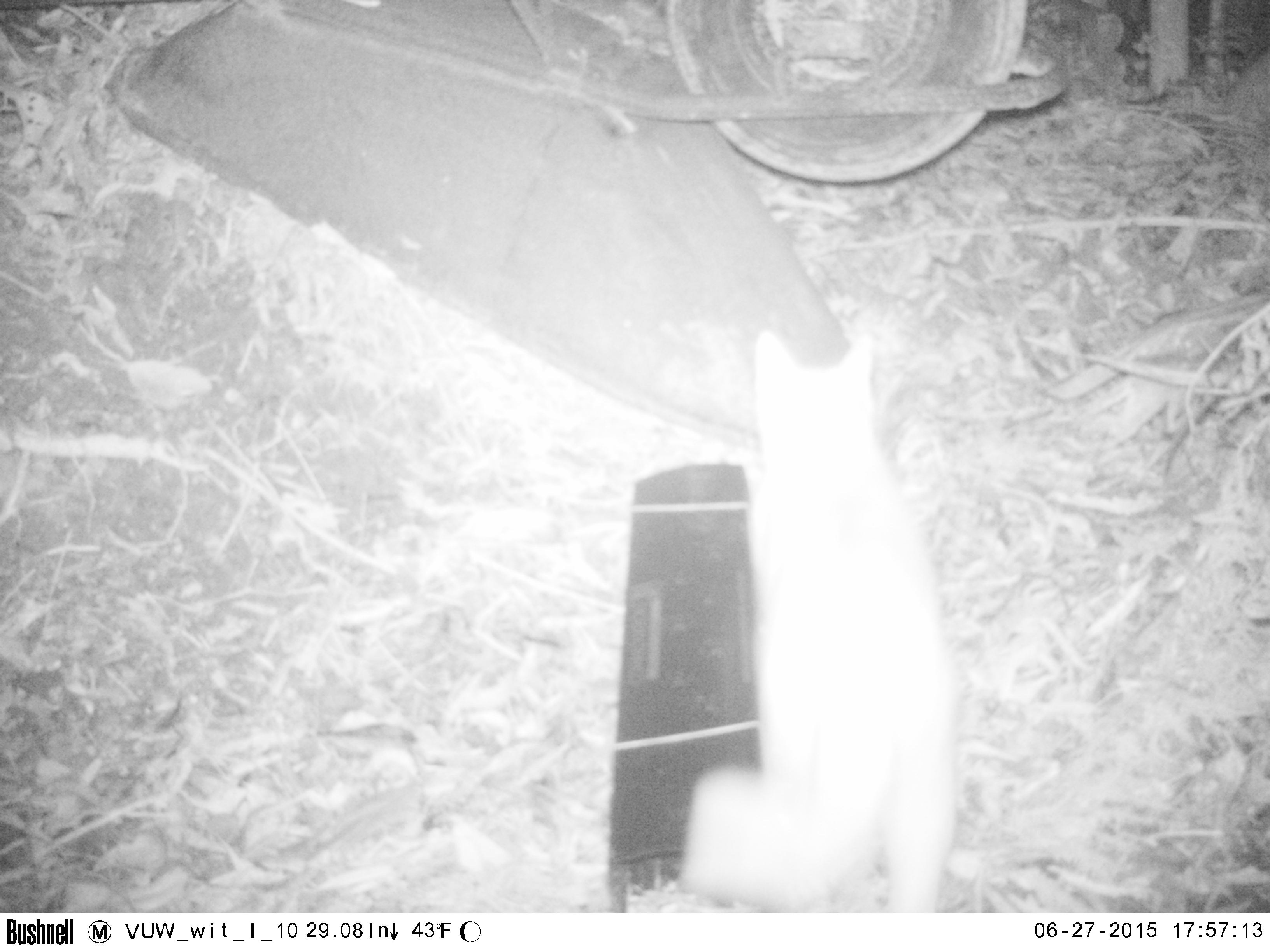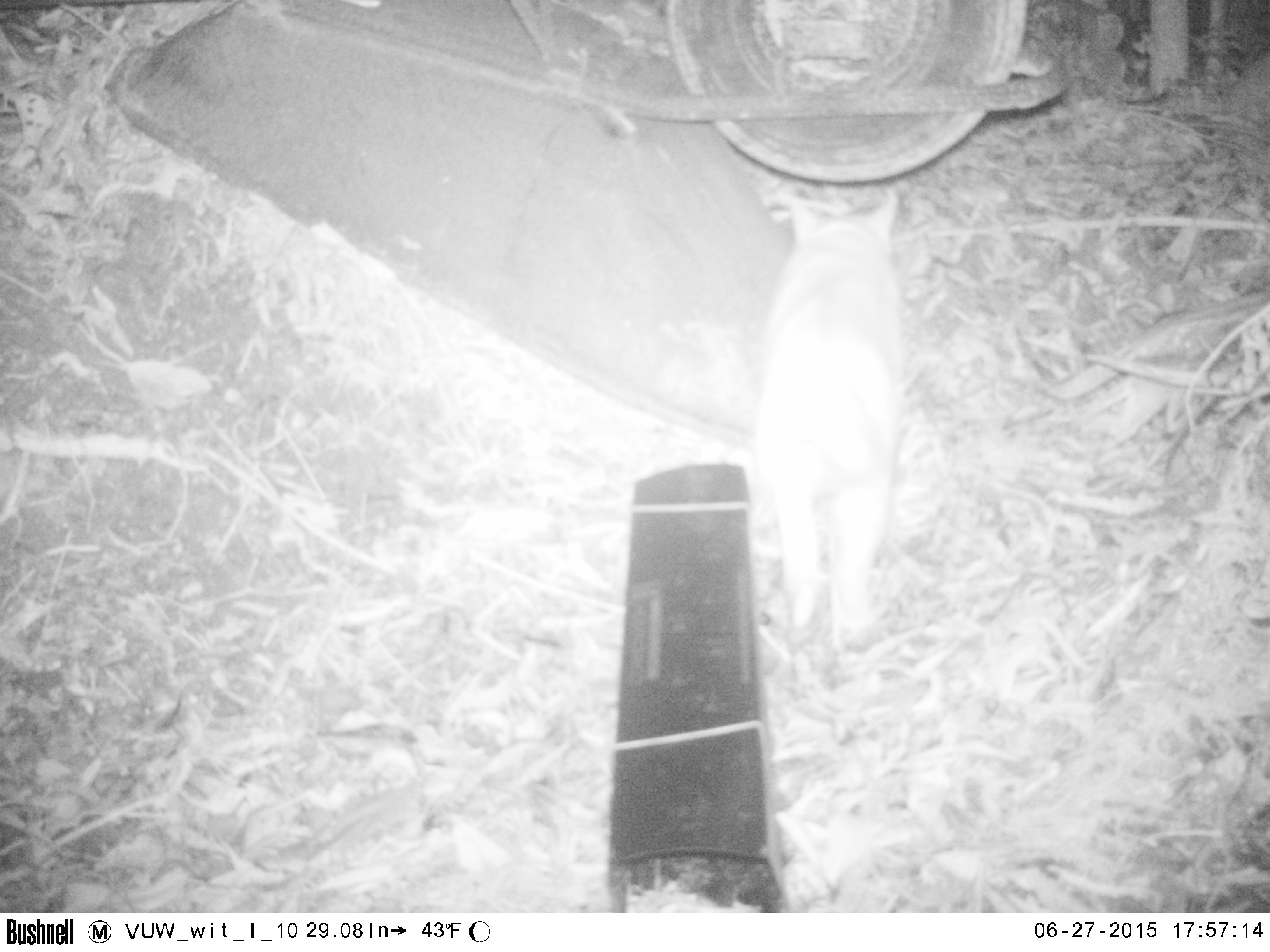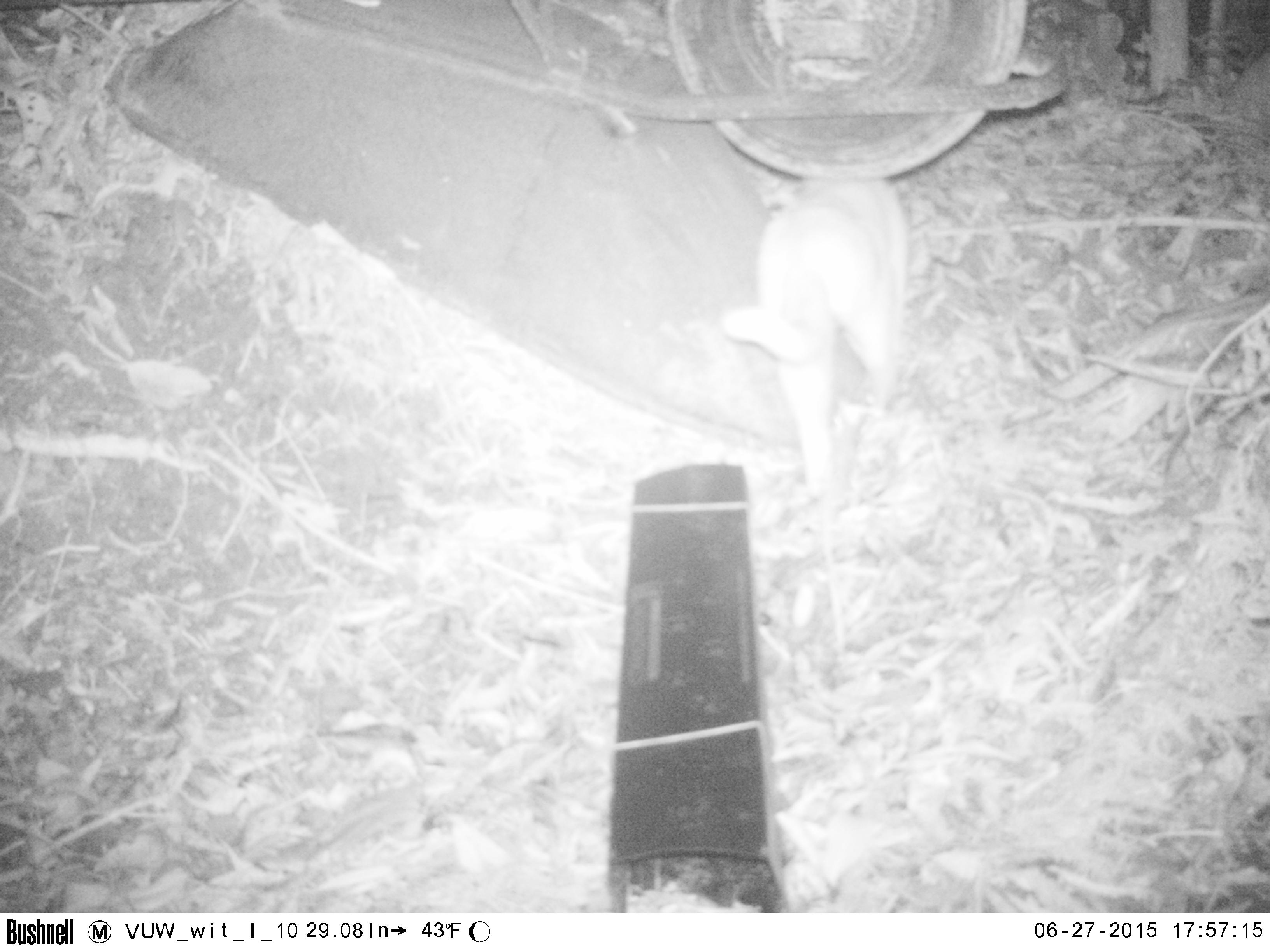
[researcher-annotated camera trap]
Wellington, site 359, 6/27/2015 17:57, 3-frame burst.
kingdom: Animalia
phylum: Chordata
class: Mammalia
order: Carnivora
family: Felidae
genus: Felis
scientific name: Felis catus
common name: cat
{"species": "cat (Felis catus)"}